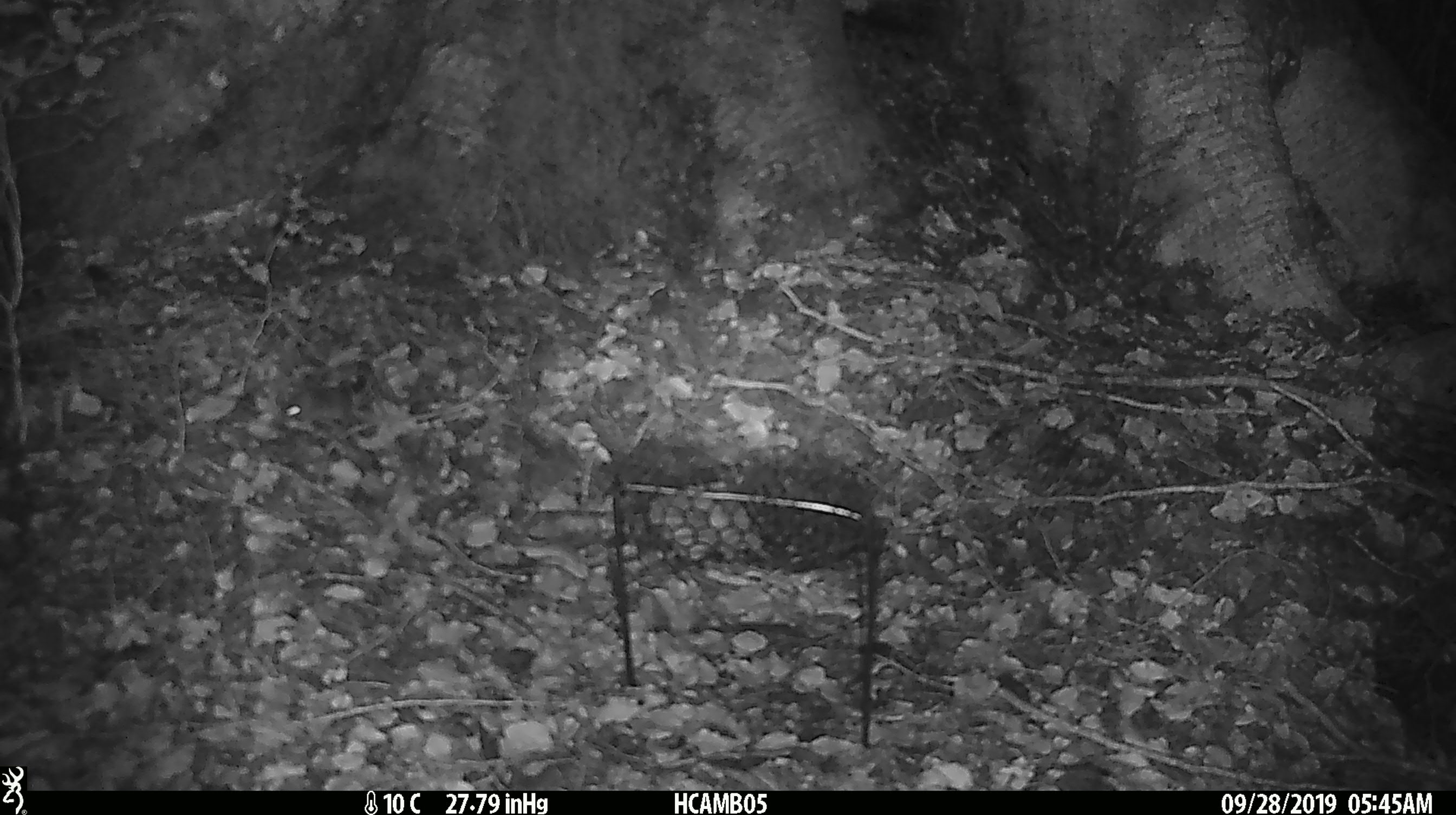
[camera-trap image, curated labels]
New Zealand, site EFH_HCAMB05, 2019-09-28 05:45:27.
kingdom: Animalia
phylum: Chordata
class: Mammalia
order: Rodentia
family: Muridae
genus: Mus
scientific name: Mus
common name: mouse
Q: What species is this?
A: Mouse (Mus).